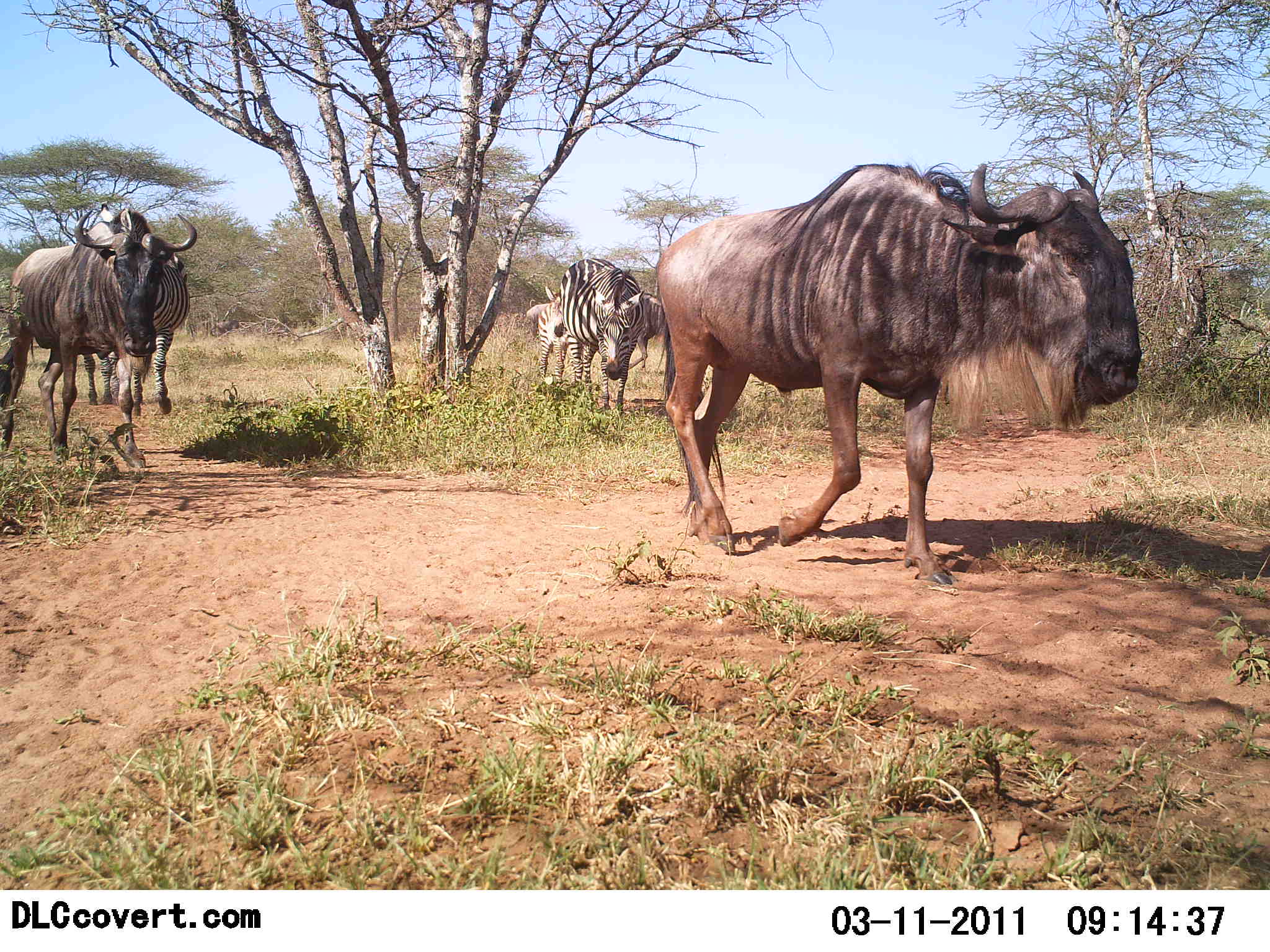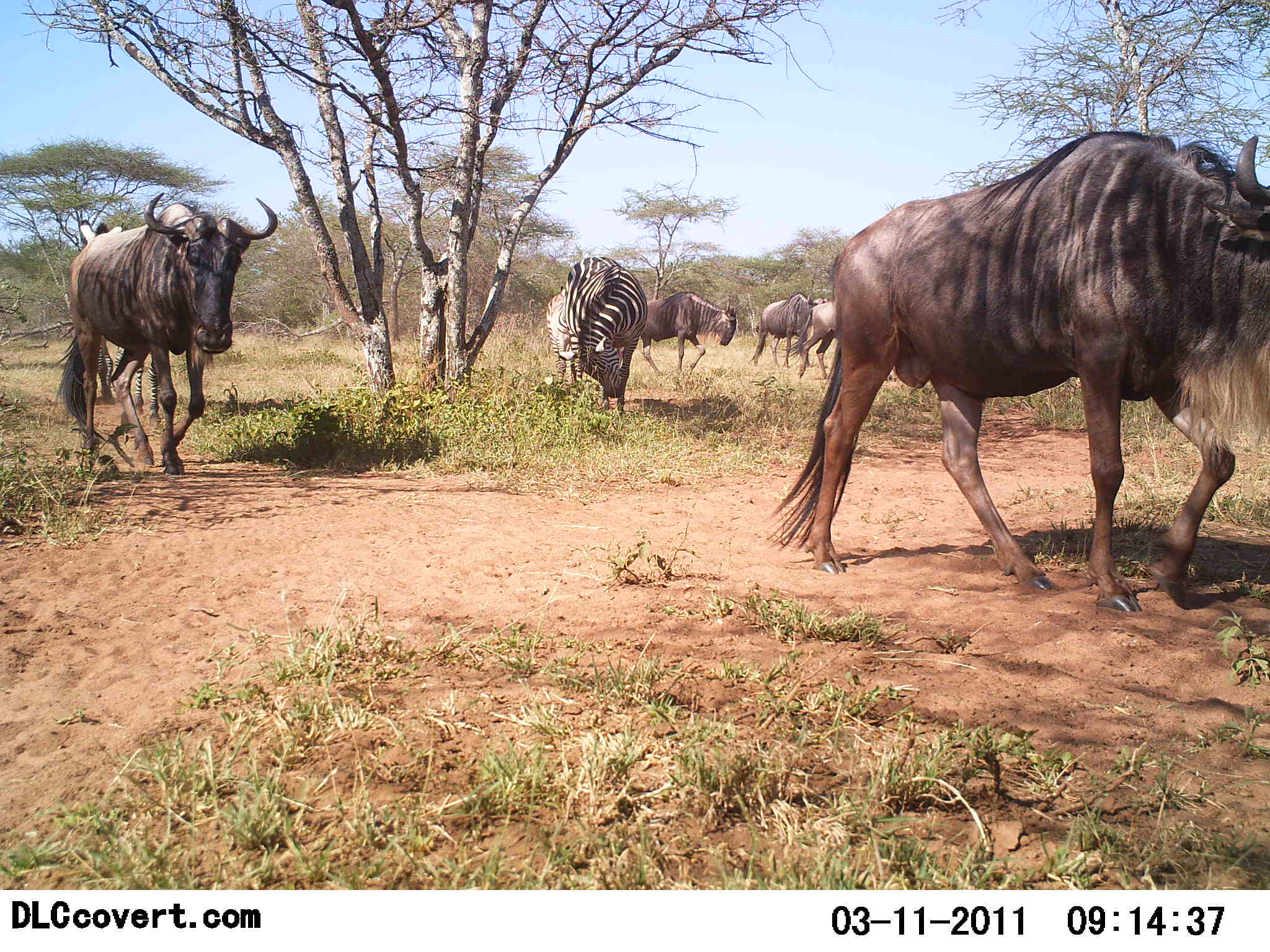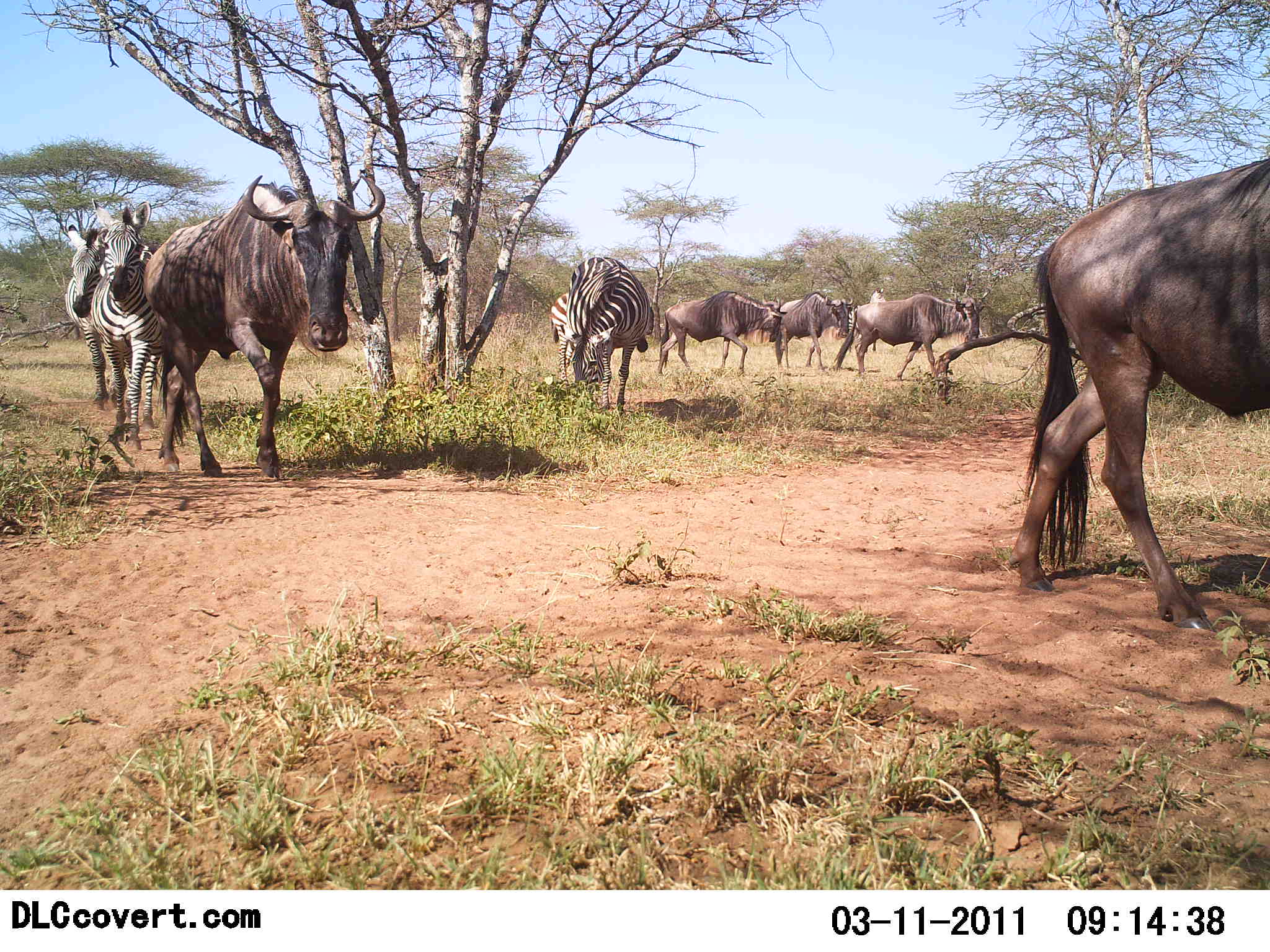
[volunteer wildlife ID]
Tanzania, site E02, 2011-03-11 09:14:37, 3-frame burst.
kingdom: Animalia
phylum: Chordata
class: Mammalia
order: Artiodactyla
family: Bovidae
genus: Connochaetes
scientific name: Connochaetes taurinus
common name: blue wildebeest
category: wildebeest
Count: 5.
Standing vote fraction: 8%.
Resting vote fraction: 0%.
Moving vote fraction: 100%.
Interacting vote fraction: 0%.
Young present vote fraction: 0%.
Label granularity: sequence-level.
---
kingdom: Animalia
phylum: Chordata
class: Mammalia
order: Perissodactyla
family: Equidae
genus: Equus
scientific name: Equus quagga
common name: plains zebra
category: zebra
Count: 4.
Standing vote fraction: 25%.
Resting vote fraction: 0%.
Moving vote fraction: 67%.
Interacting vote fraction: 0%.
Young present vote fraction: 8%.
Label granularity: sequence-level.